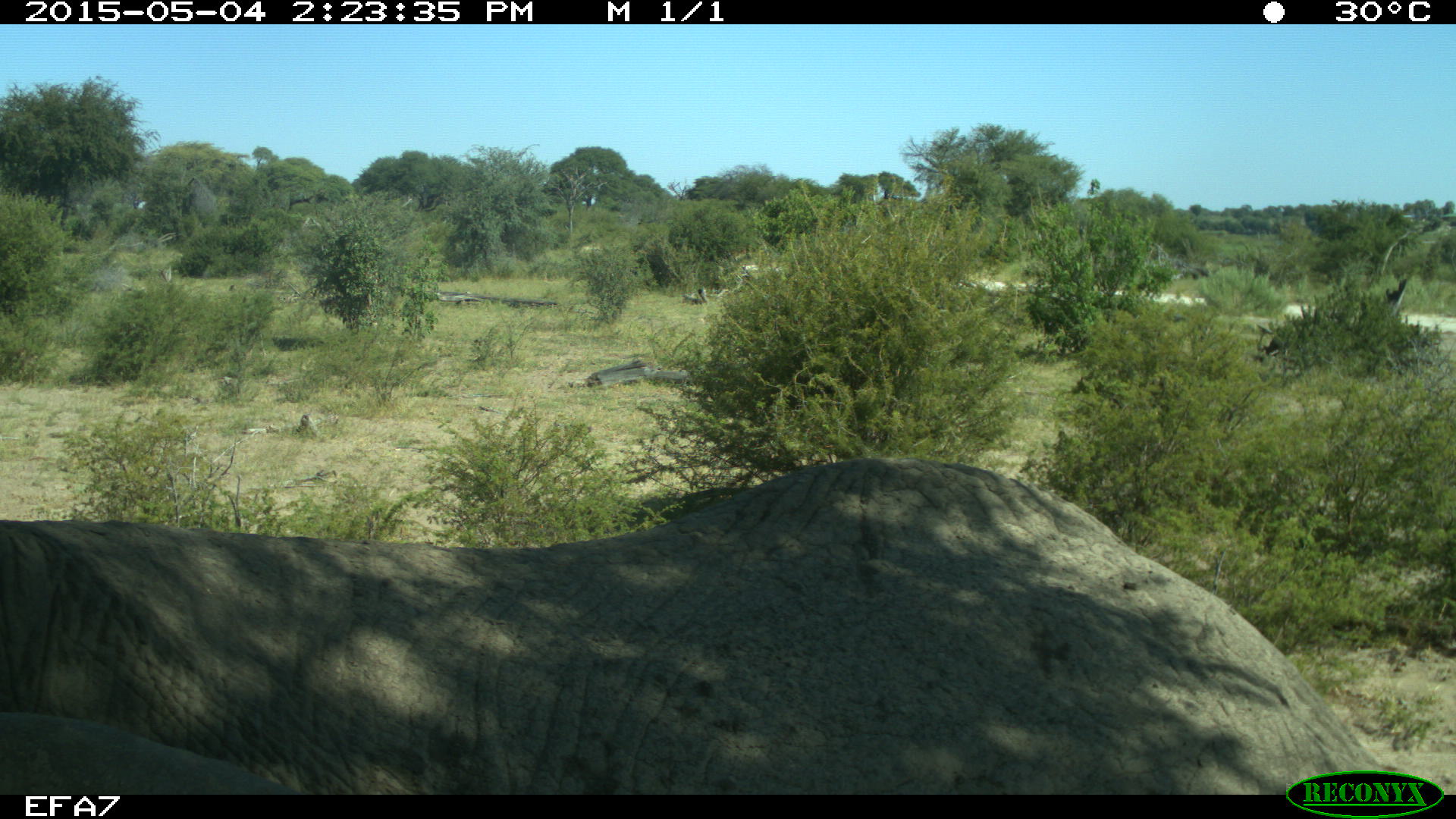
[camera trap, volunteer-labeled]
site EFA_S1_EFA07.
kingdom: Animalia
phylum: Chordata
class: Mammalia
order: Proboscidea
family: Elephantidae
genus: Loxodonta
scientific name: Loxodonta africana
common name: african bush elephant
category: elephant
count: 1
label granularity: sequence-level